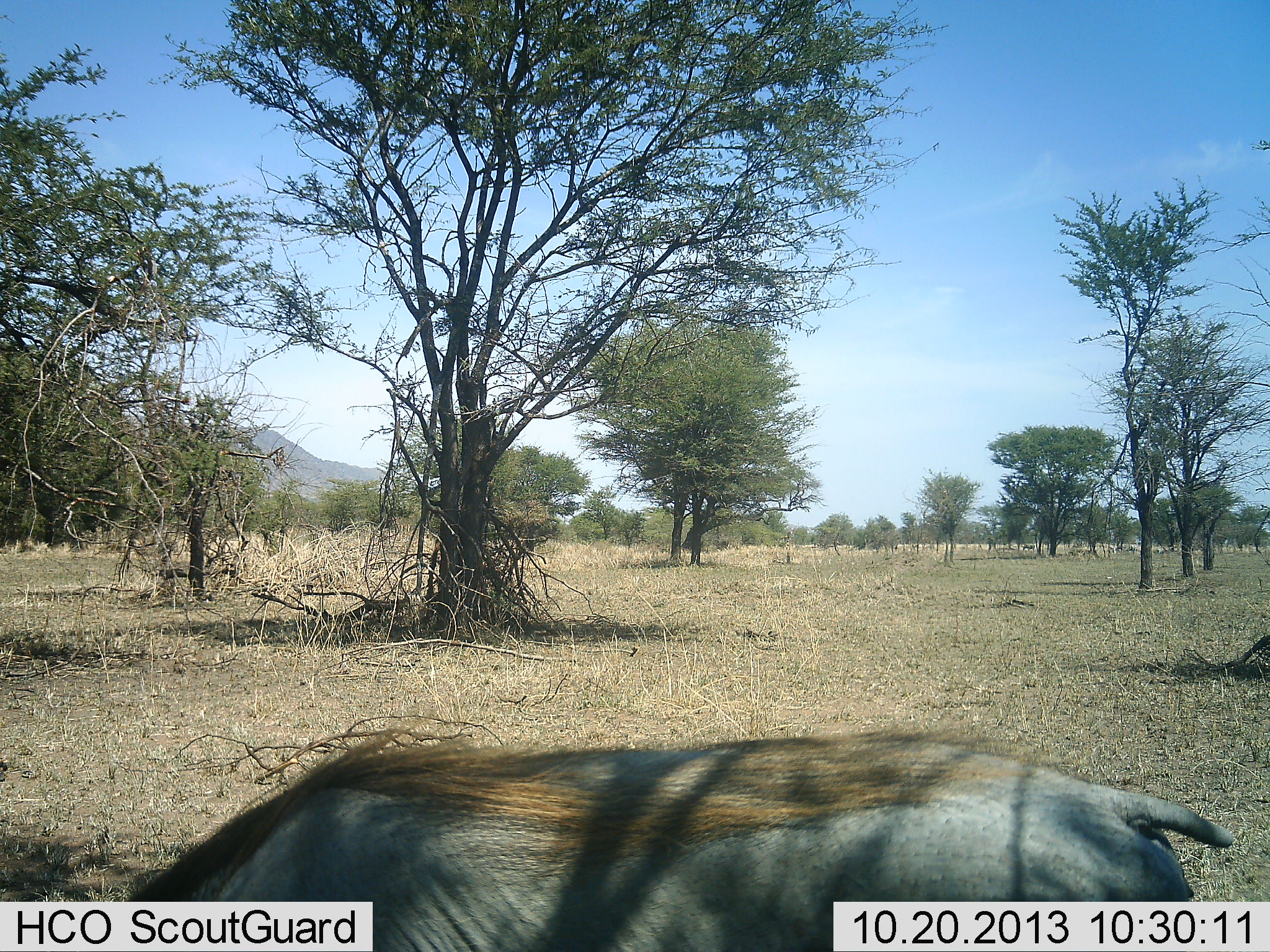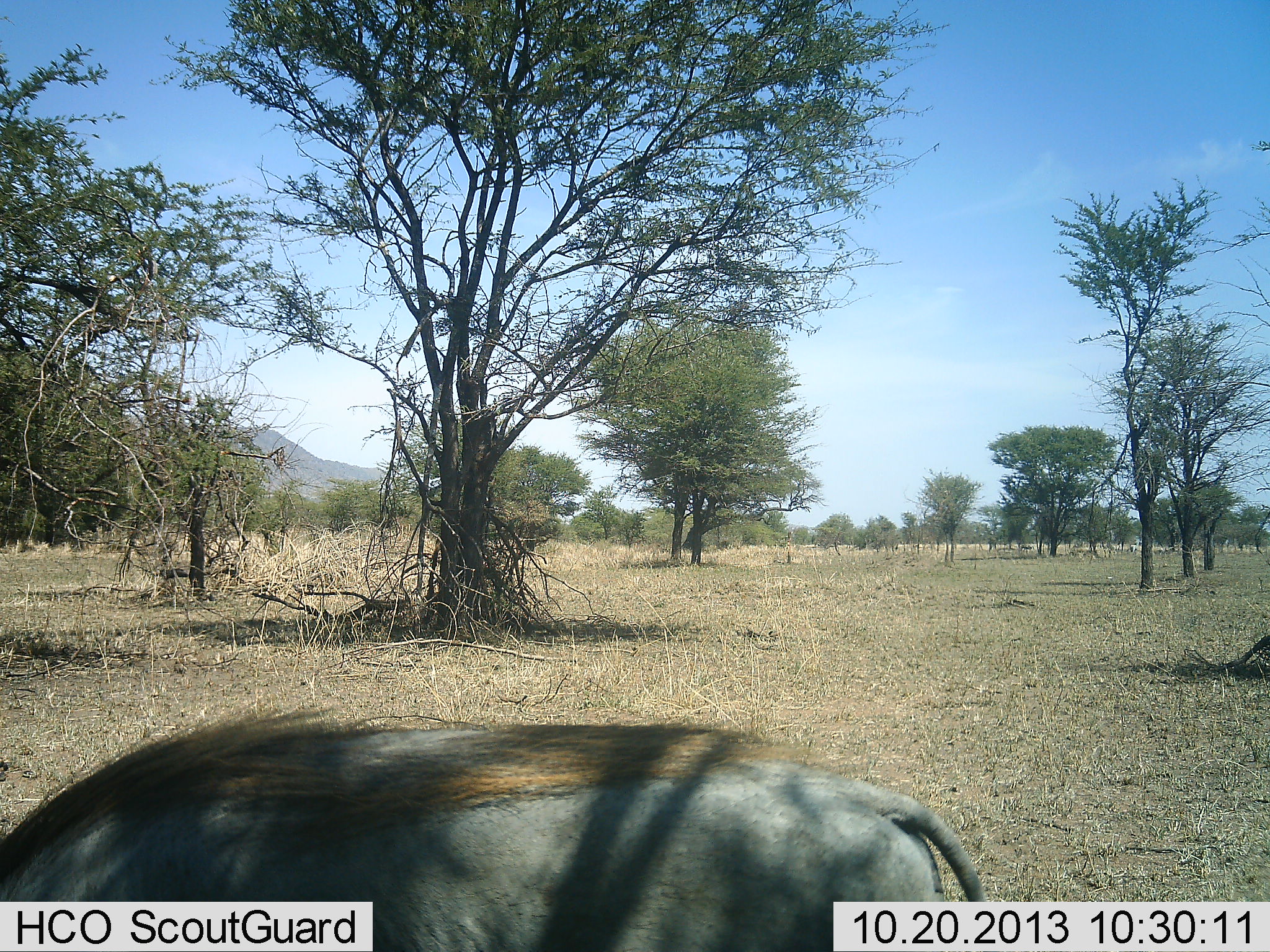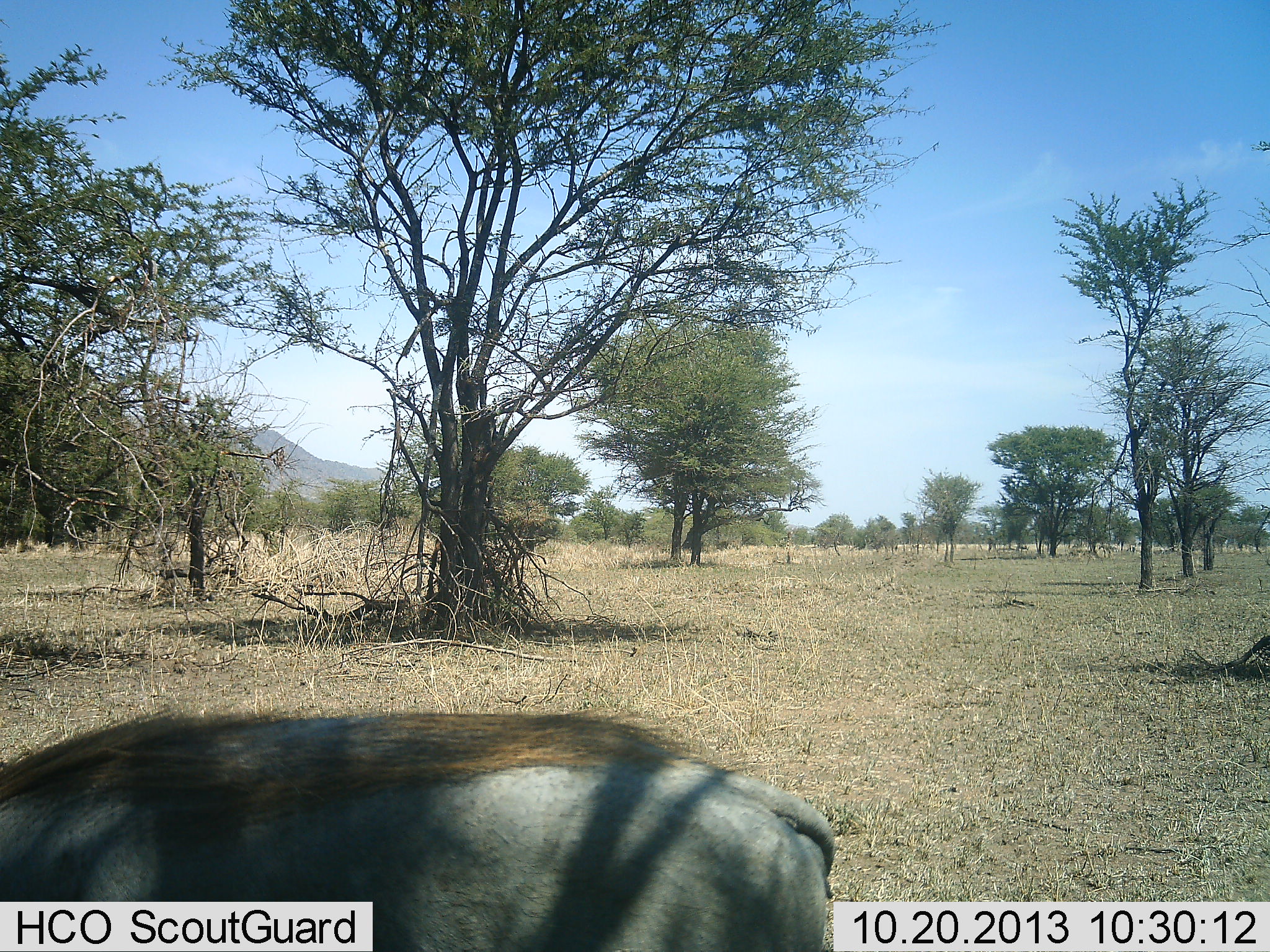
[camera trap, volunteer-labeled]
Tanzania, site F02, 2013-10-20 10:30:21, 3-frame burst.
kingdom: Animalia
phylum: Chordata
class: Mammalia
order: Artiodactyla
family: Suidae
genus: Phacochoerus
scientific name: Phacochoerus africanus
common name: warthog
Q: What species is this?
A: Warthog (Phacochoerus africanus).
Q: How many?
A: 1.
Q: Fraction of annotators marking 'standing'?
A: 0%.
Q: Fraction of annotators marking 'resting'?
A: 0%.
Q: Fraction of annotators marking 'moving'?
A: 100%.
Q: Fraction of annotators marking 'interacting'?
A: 0%.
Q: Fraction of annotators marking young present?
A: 0%.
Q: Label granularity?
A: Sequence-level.